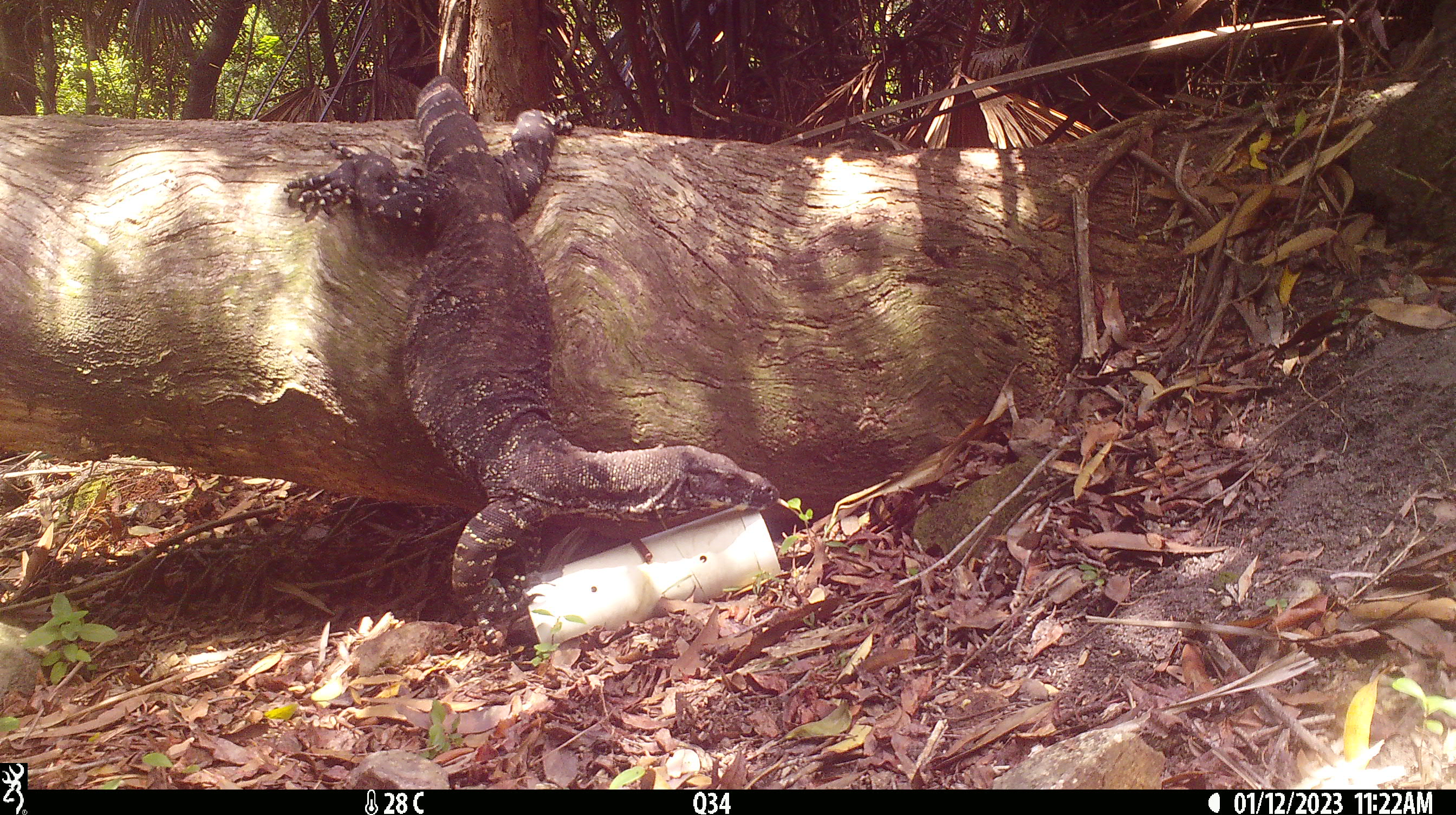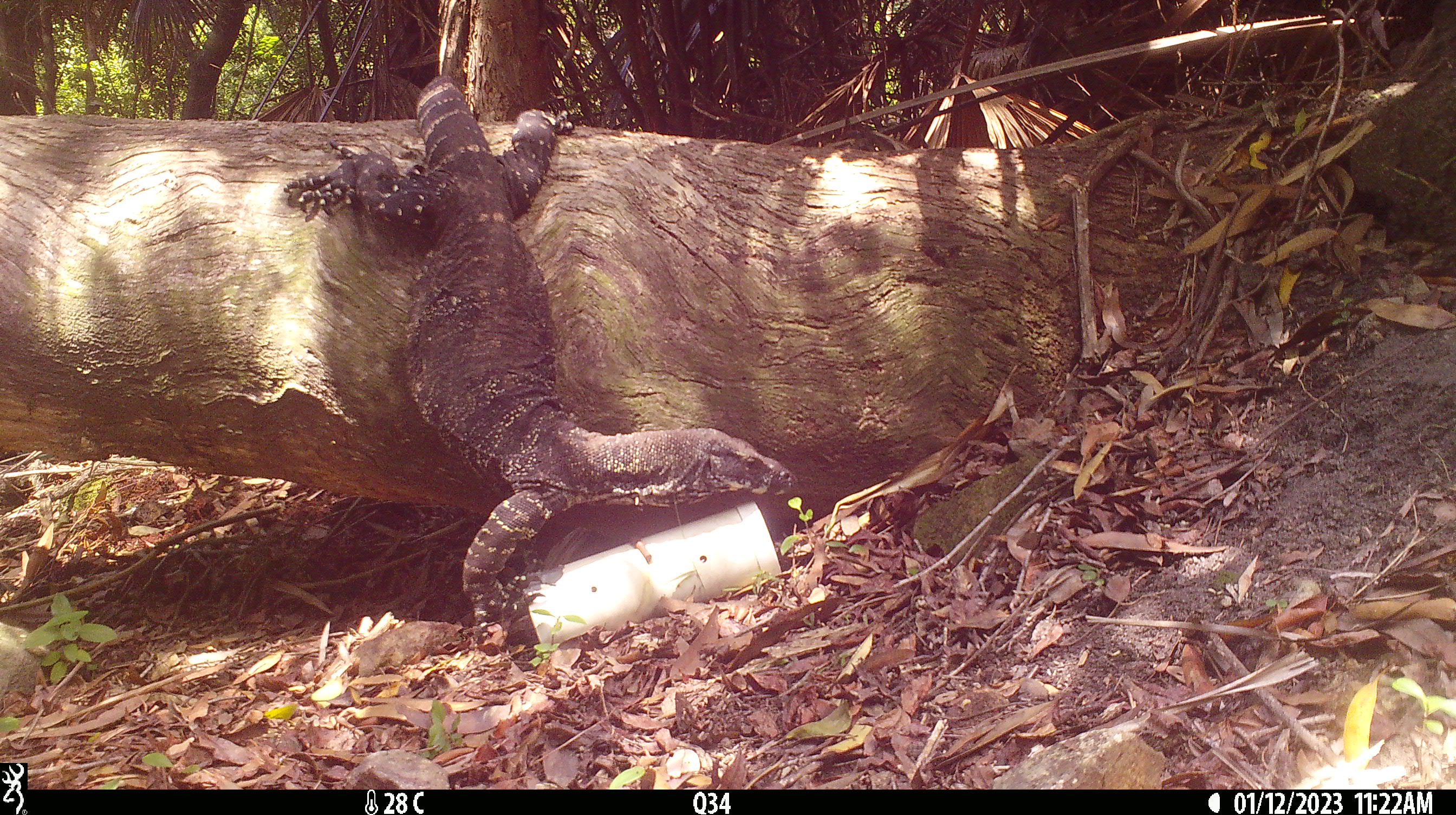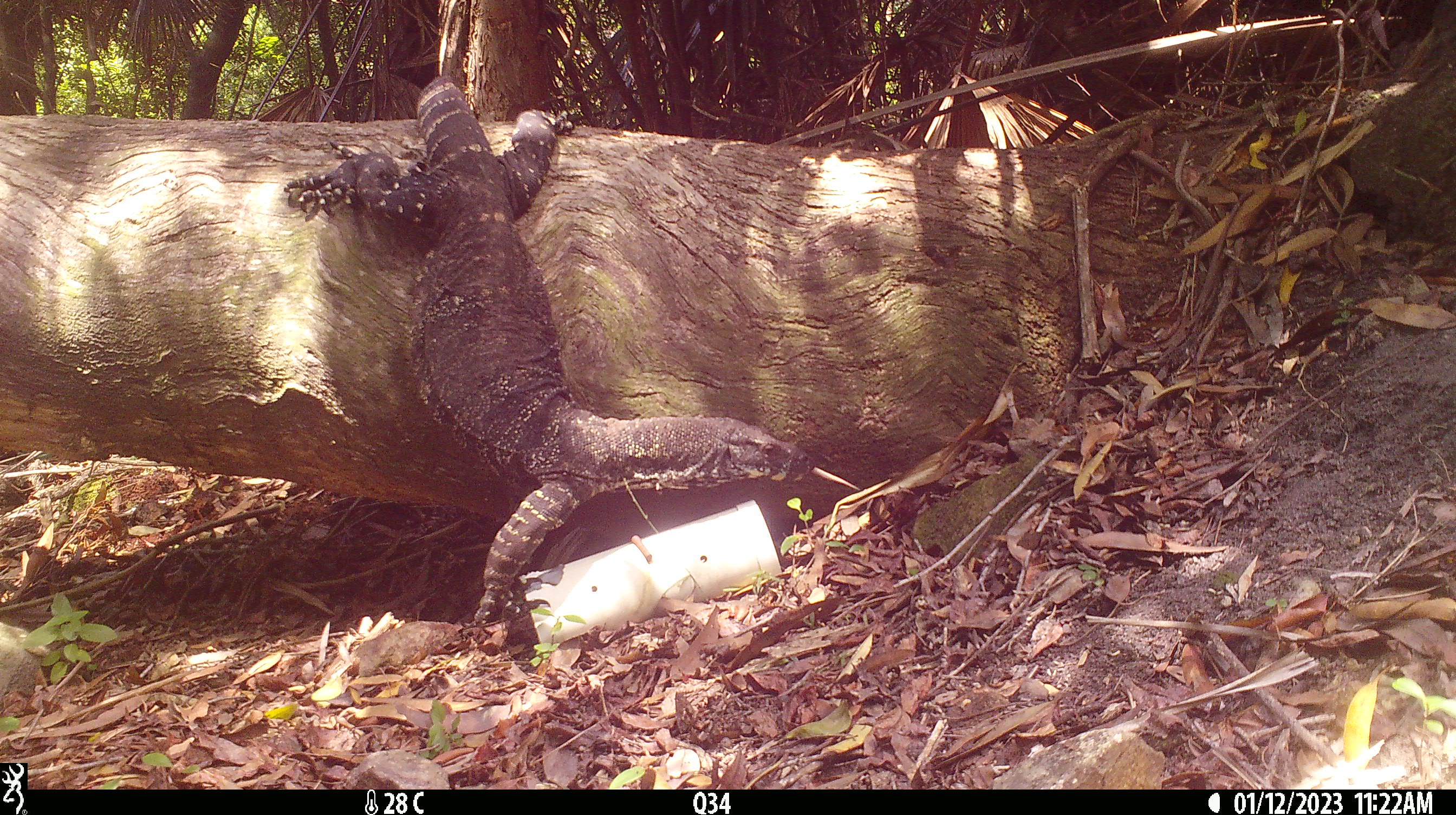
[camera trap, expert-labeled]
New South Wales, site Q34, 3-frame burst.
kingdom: Animalia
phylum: Chordata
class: Reptilia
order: Squamata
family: Varanidae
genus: Varanus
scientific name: Varanus varius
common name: lace monitor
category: goanna